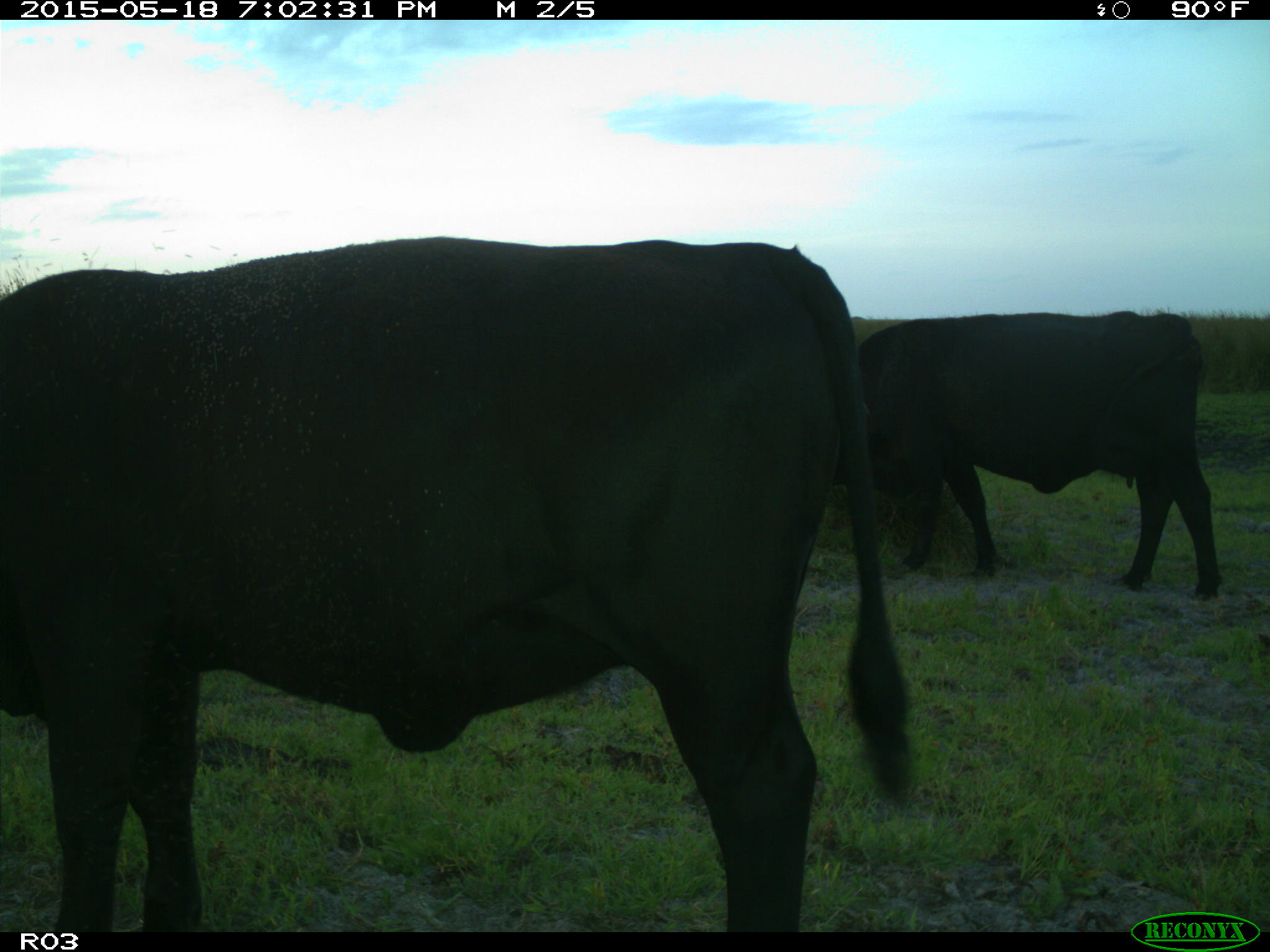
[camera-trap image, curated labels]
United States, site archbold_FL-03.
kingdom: Animalia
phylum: Chordata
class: Mammalia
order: Artiodactyla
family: Bovidae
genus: Bos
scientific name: Bos taurus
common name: domestic cow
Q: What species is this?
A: Bos taurus (domestic cow).